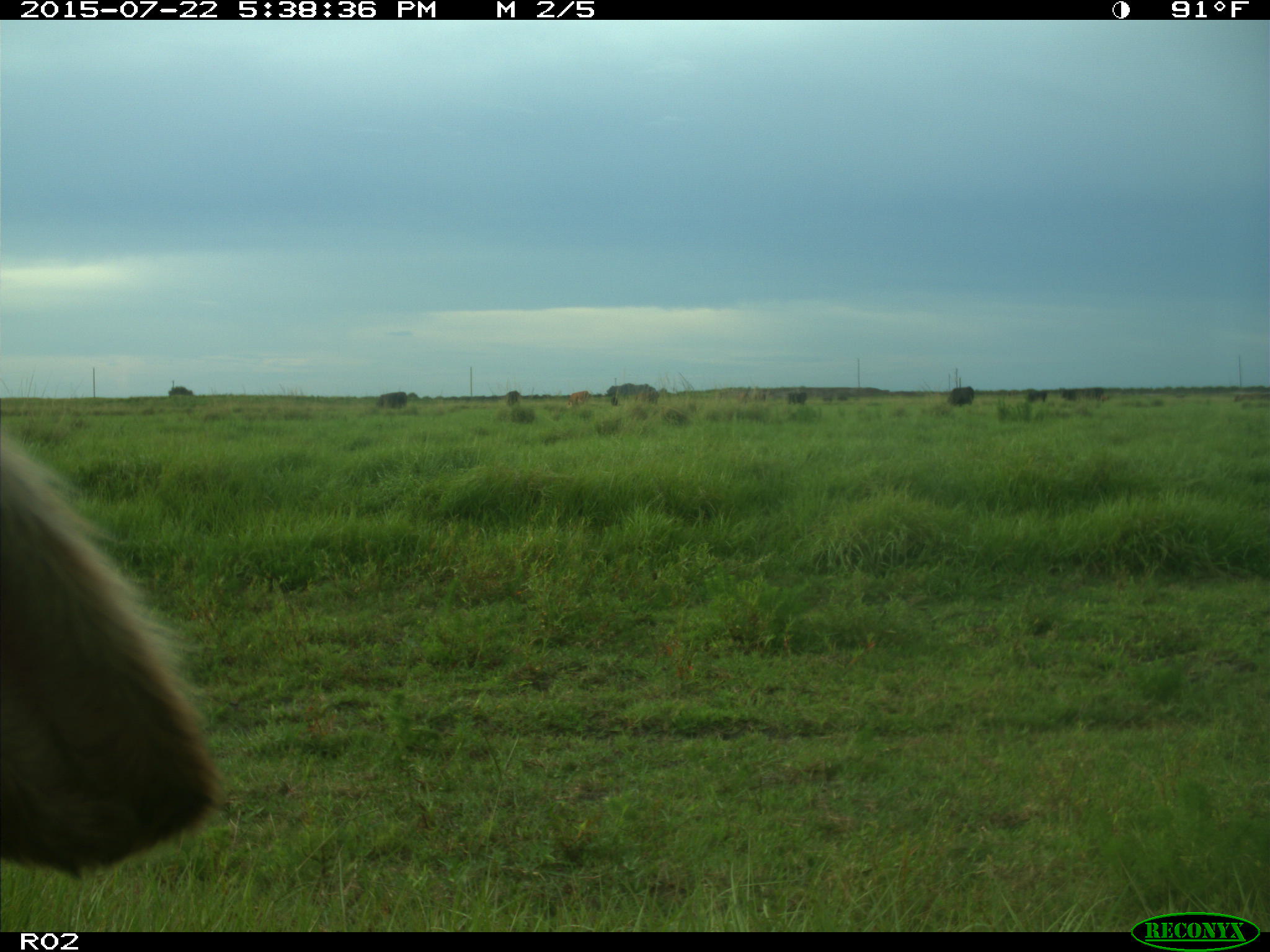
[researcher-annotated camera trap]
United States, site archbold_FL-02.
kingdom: Animalia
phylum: Chordata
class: Mammalia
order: Artiodactyla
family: Bovidae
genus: Bos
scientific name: Bos taurus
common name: domestic cow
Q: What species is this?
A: Bos taurus (domestic cow).